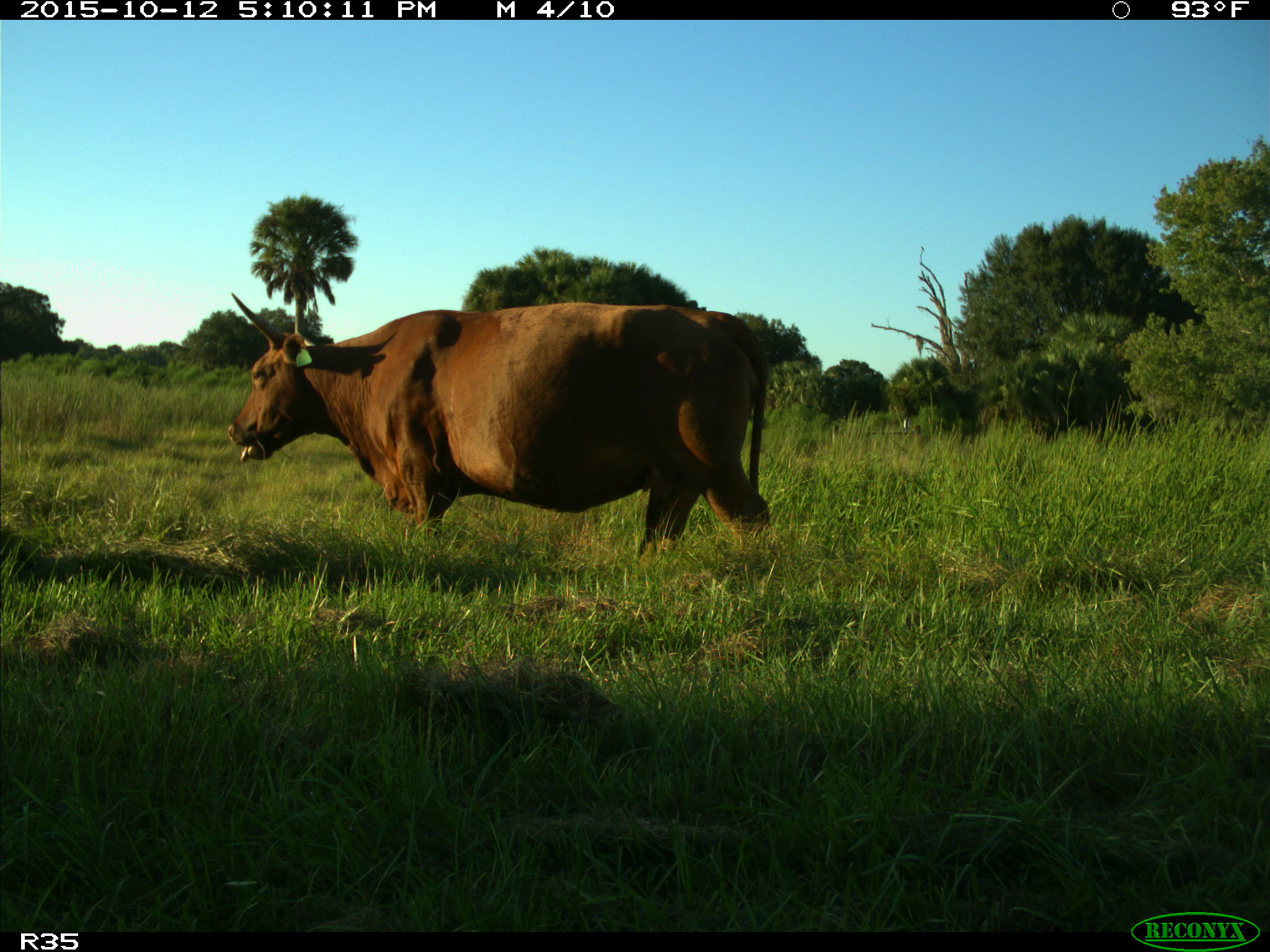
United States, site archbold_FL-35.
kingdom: Animalia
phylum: Chordata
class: Mammalia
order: Artiodactyla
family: Bovidae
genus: Bos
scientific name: Bos taurus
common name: domestic cow